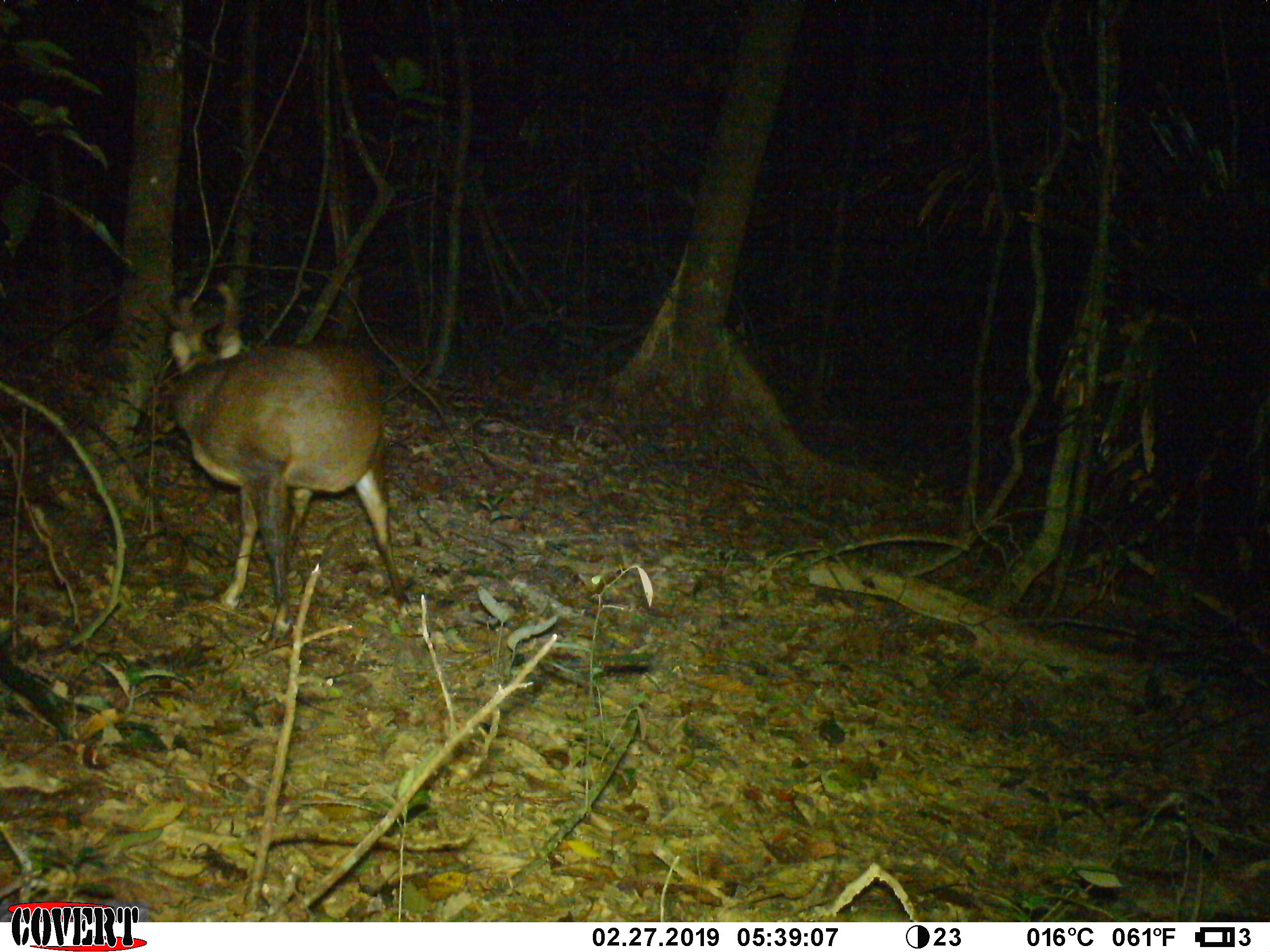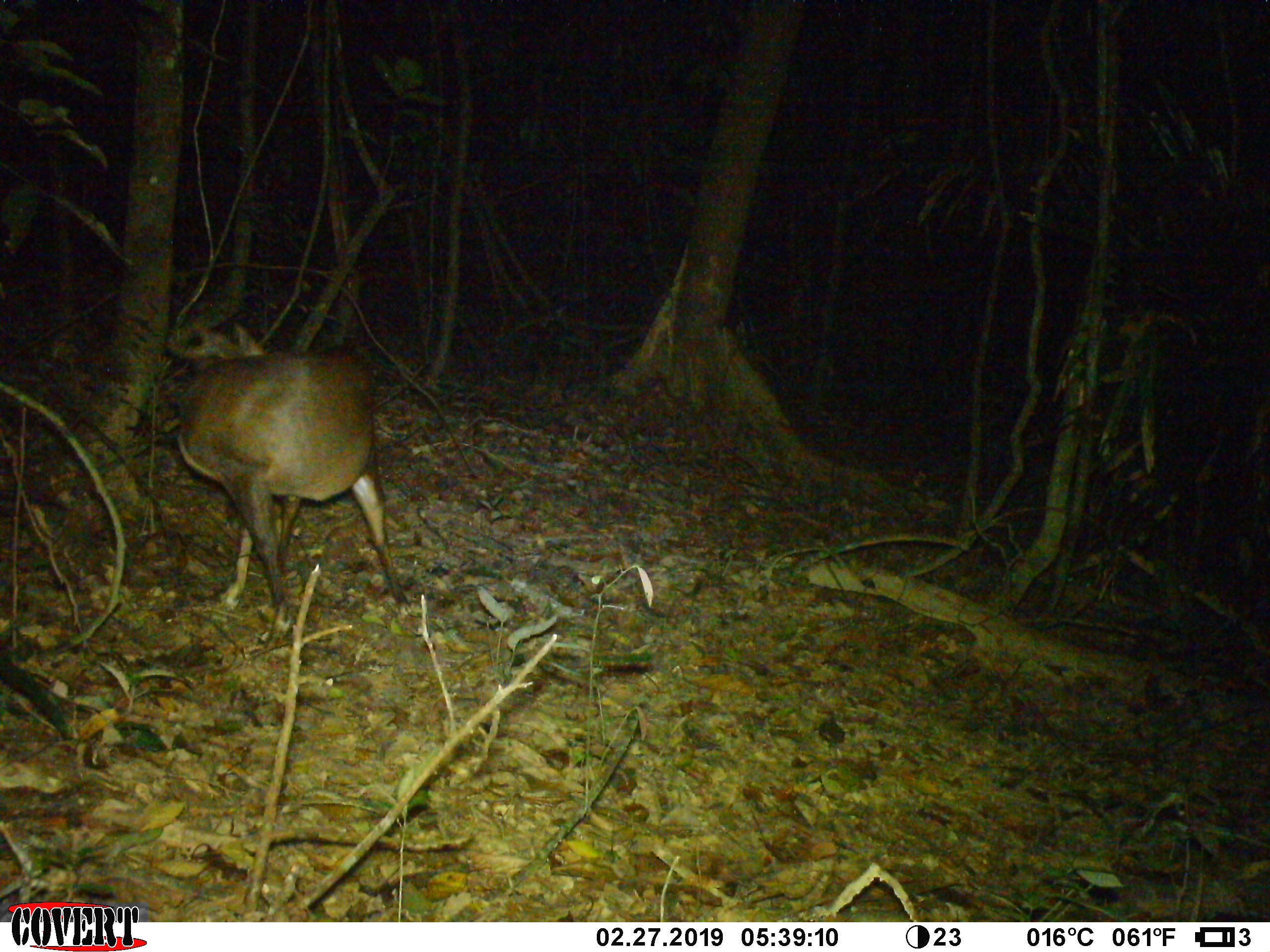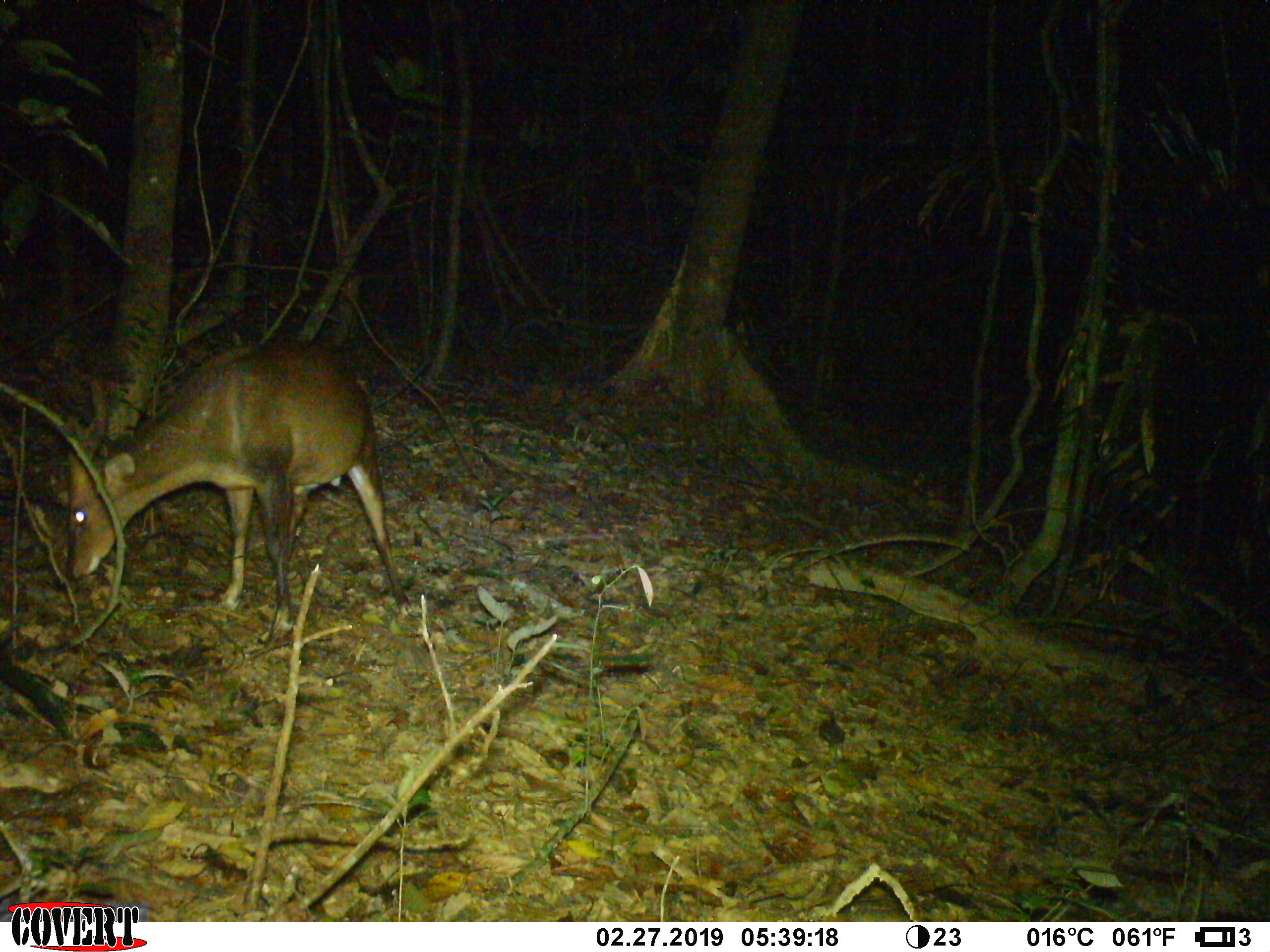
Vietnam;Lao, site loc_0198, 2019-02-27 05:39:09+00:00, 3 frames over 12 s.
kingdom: Animalia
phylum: Chordata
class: Mammalia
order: Artiodactyla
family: Cervidae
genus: Muntiacus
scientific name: Muntiacus vuquangensis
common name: large-antlered muntjac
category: large antlered muntjac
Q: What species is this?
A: Large antlered muntjac (large-antlered muntjac) (Muntiacus vuquangensis).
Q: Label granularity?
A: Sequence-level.